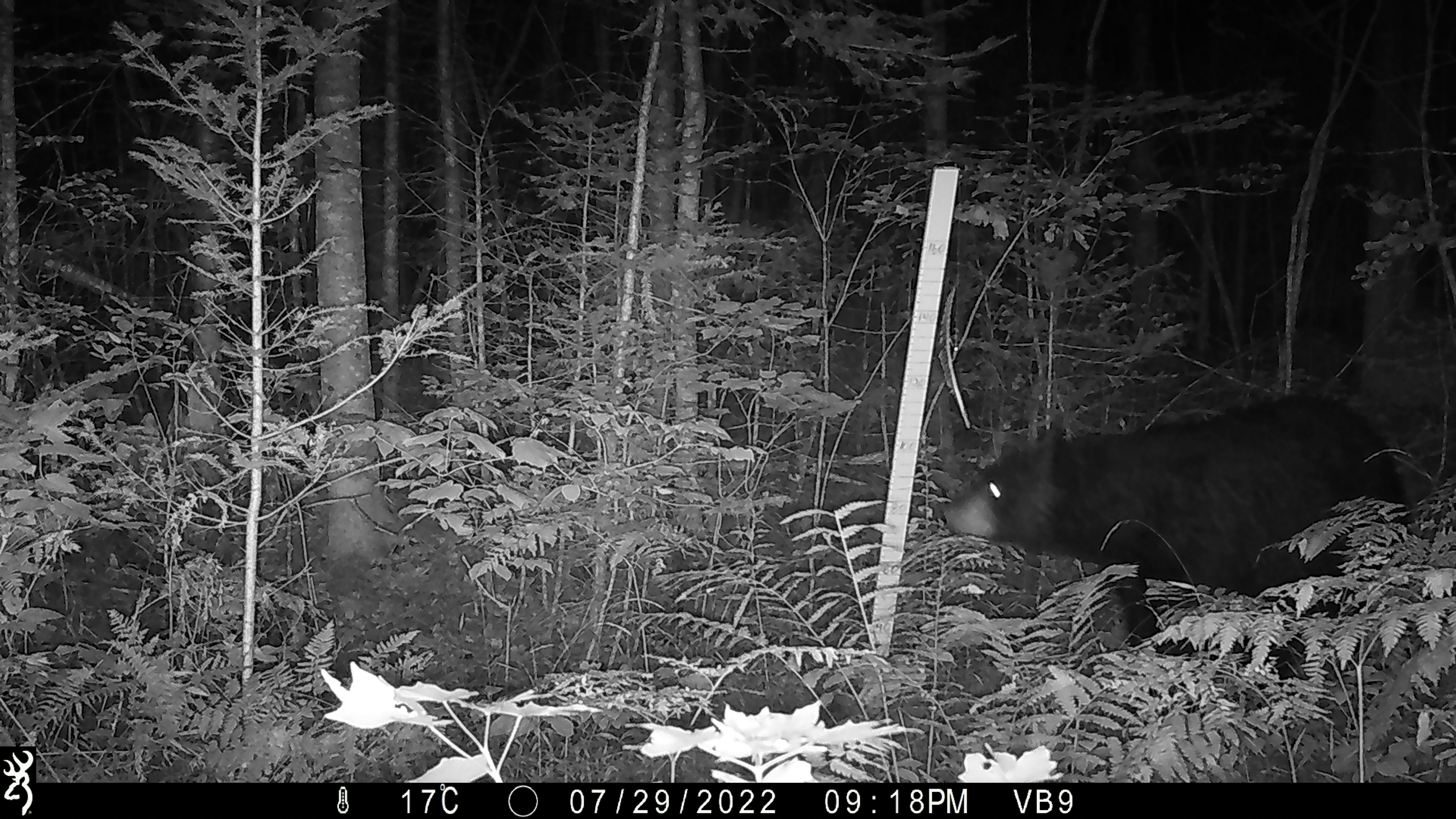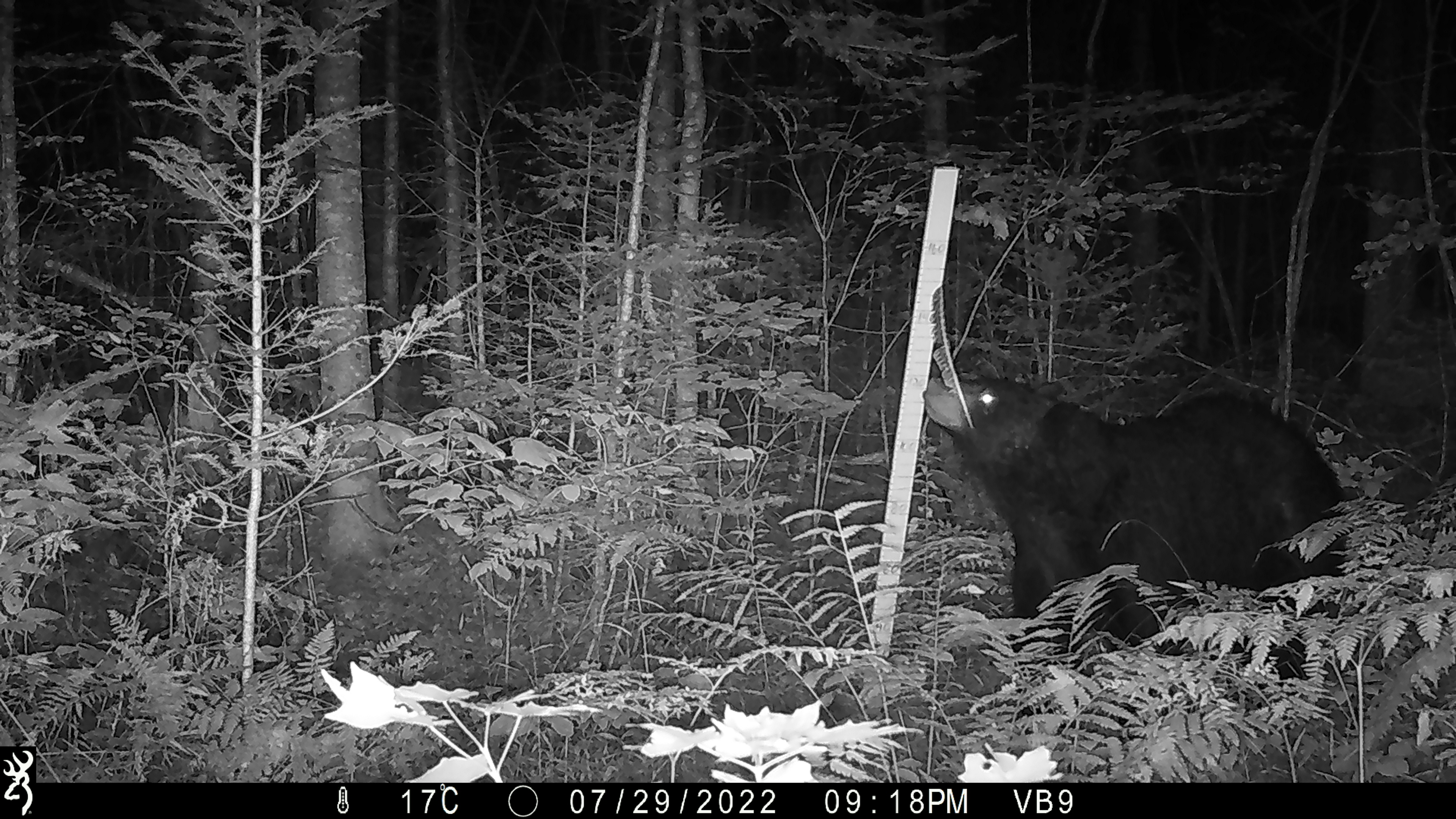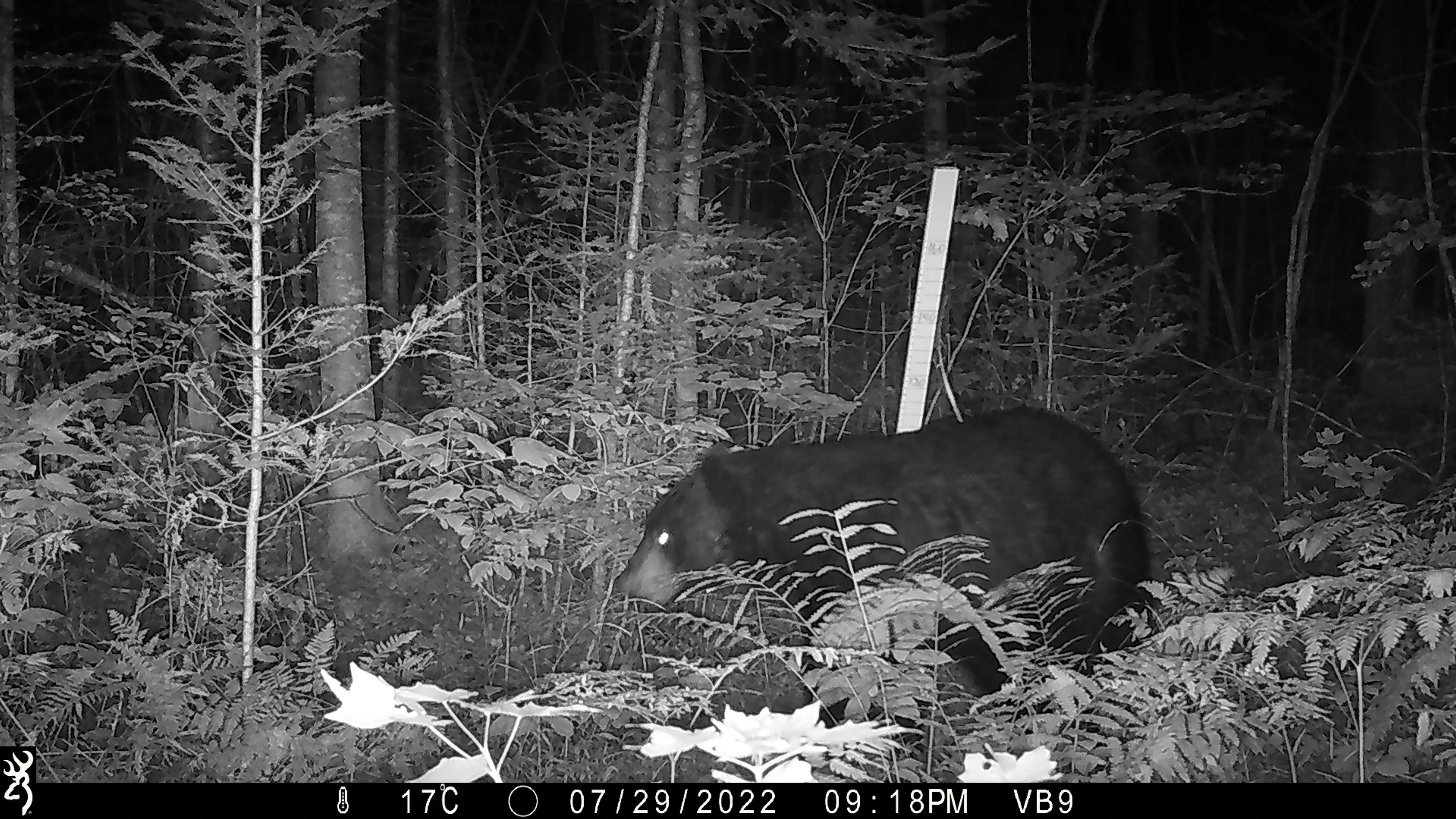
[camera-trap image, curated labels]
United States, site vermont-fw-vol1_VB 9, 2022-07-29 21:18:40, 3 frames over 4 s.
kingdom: Animalia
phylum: Chordata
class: Mammalia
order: Carnivora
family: Ursidae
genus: Ursus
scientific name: Ursus americanus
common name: black bear